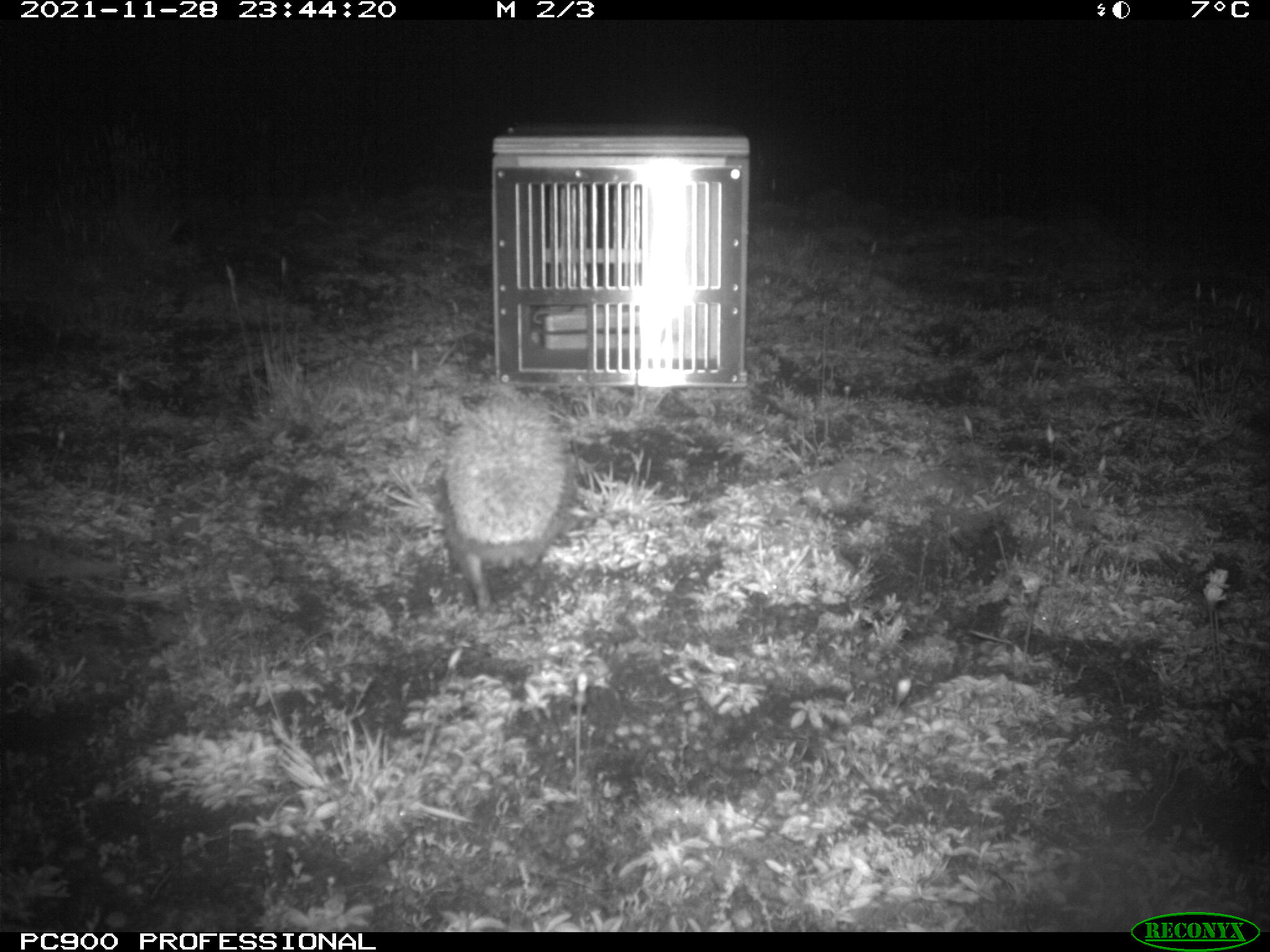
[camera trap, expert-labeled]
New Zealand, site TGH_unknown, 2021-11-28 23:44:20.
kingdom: Animalia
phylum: Chordata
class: Mammalia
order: Eulipotyphla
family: Erinaceidae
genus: Erinaceus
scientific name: Erinaceus europaeus europaeus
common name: european hedgehog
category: hedgehog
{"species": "hedgehog (european hedgehog) (Erinaceus europaeus europaeus)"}